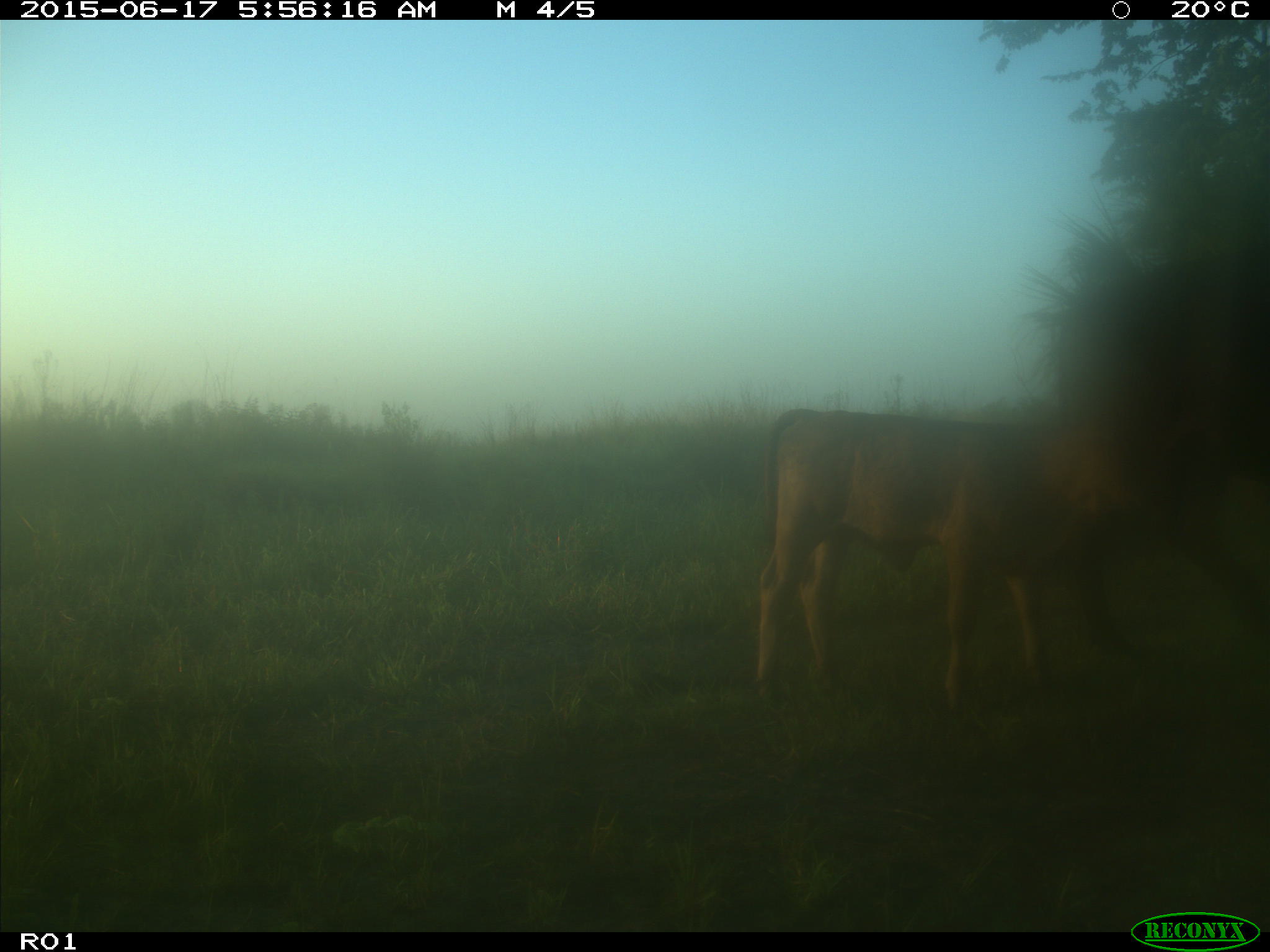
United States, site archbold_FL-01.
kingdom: Animalia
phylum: Chordata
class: Mammalia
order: Artiodactyla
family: Bovidae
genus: Bos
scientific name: Bos taurus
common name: domestic cow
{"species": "Bos taurus (domestic cow)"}